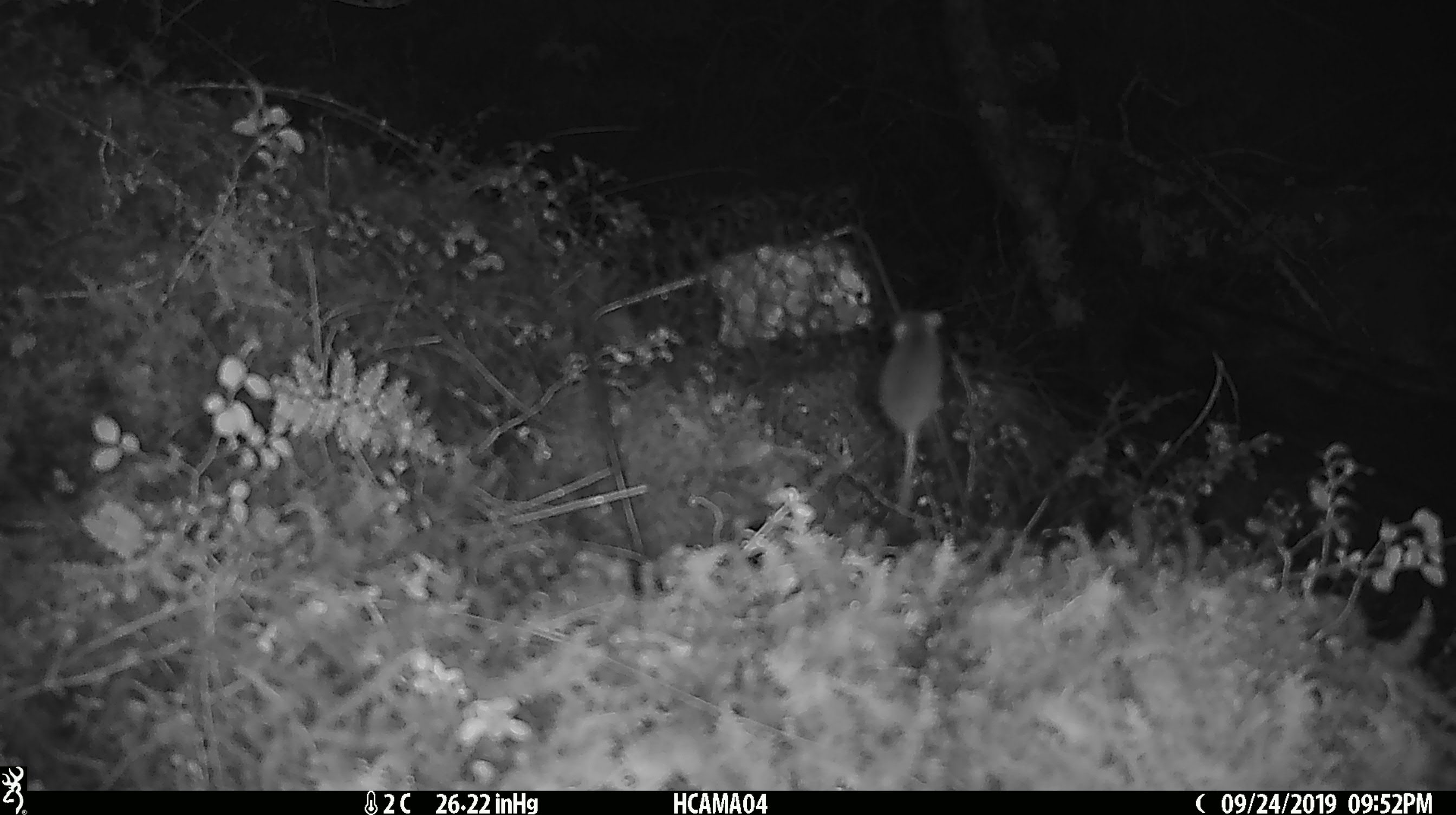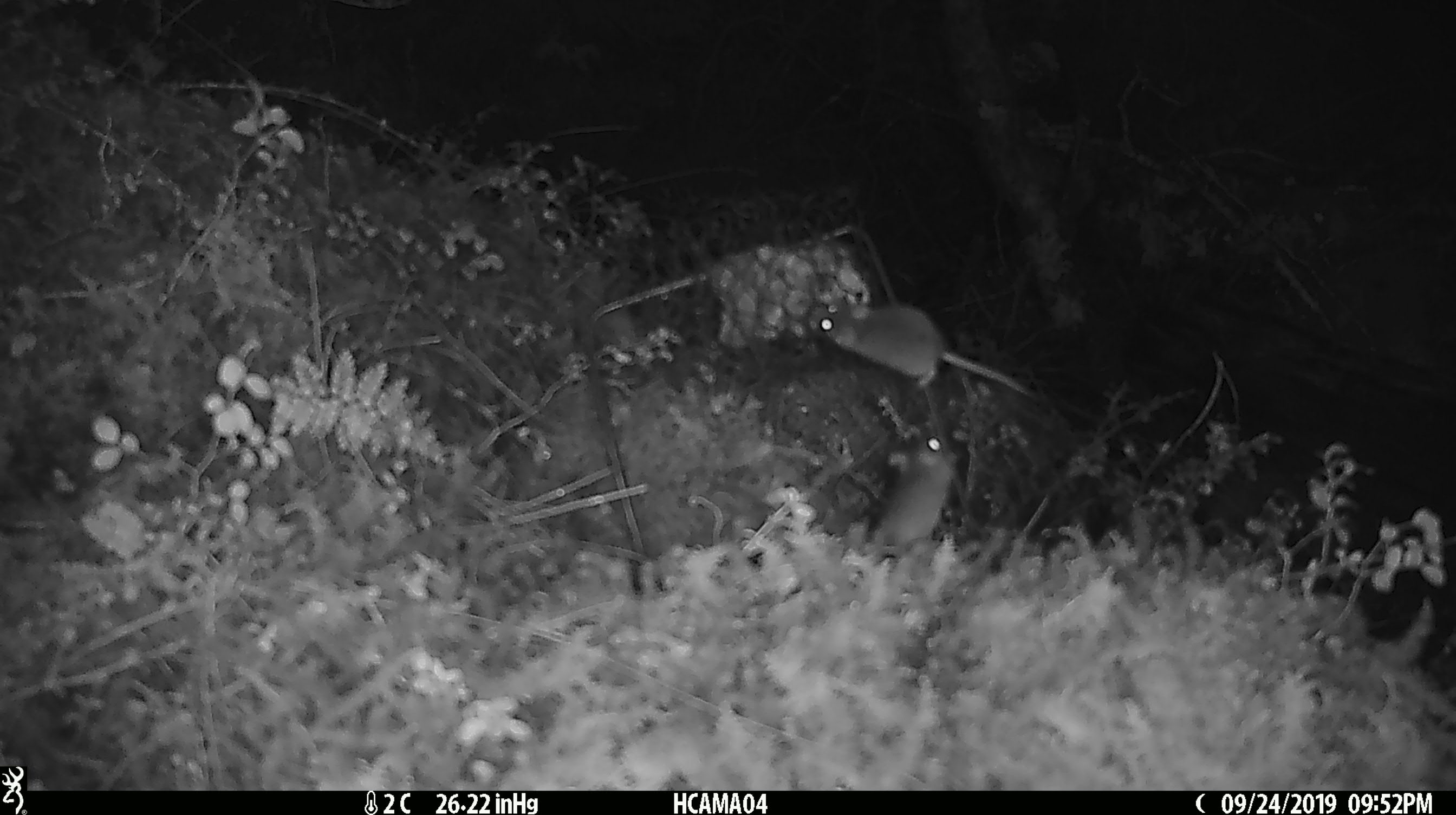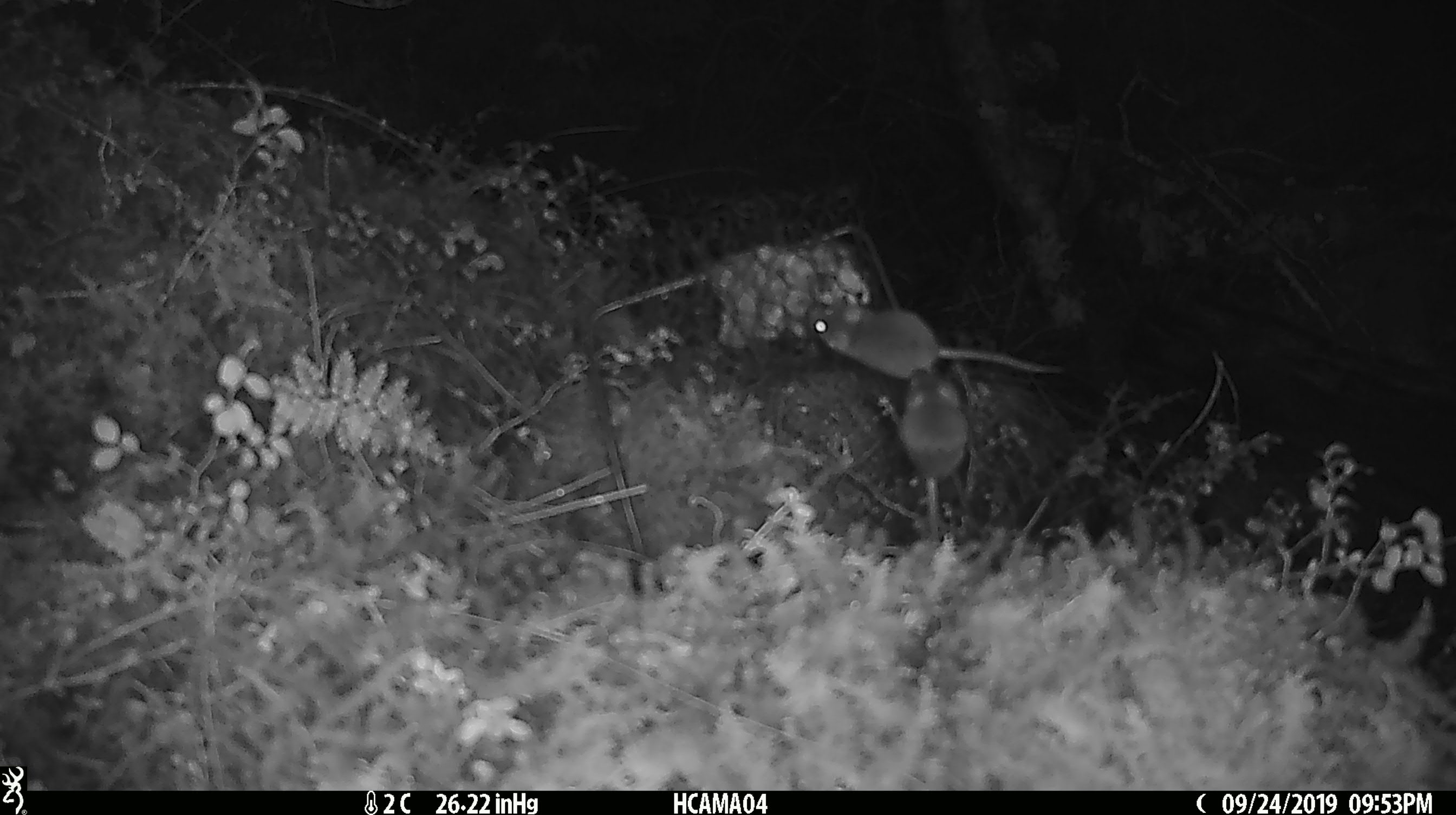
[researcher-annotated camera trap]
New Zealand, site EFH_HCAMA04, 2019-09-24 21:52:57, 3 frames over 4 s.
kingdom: Animalia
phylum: Chordata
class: Mammalia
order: Rodentia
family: Muridae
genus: Mus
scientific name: Mus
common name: mouse